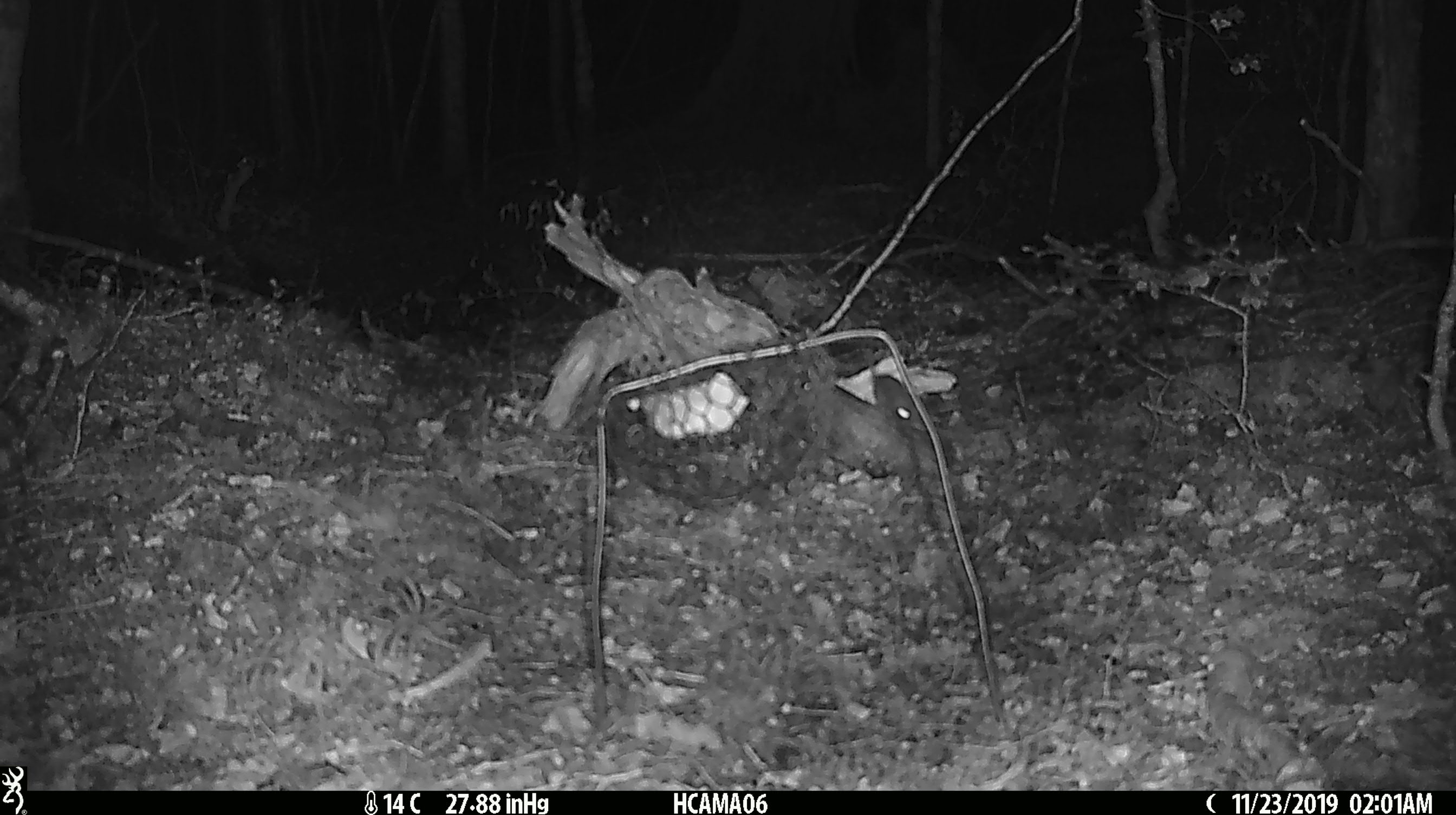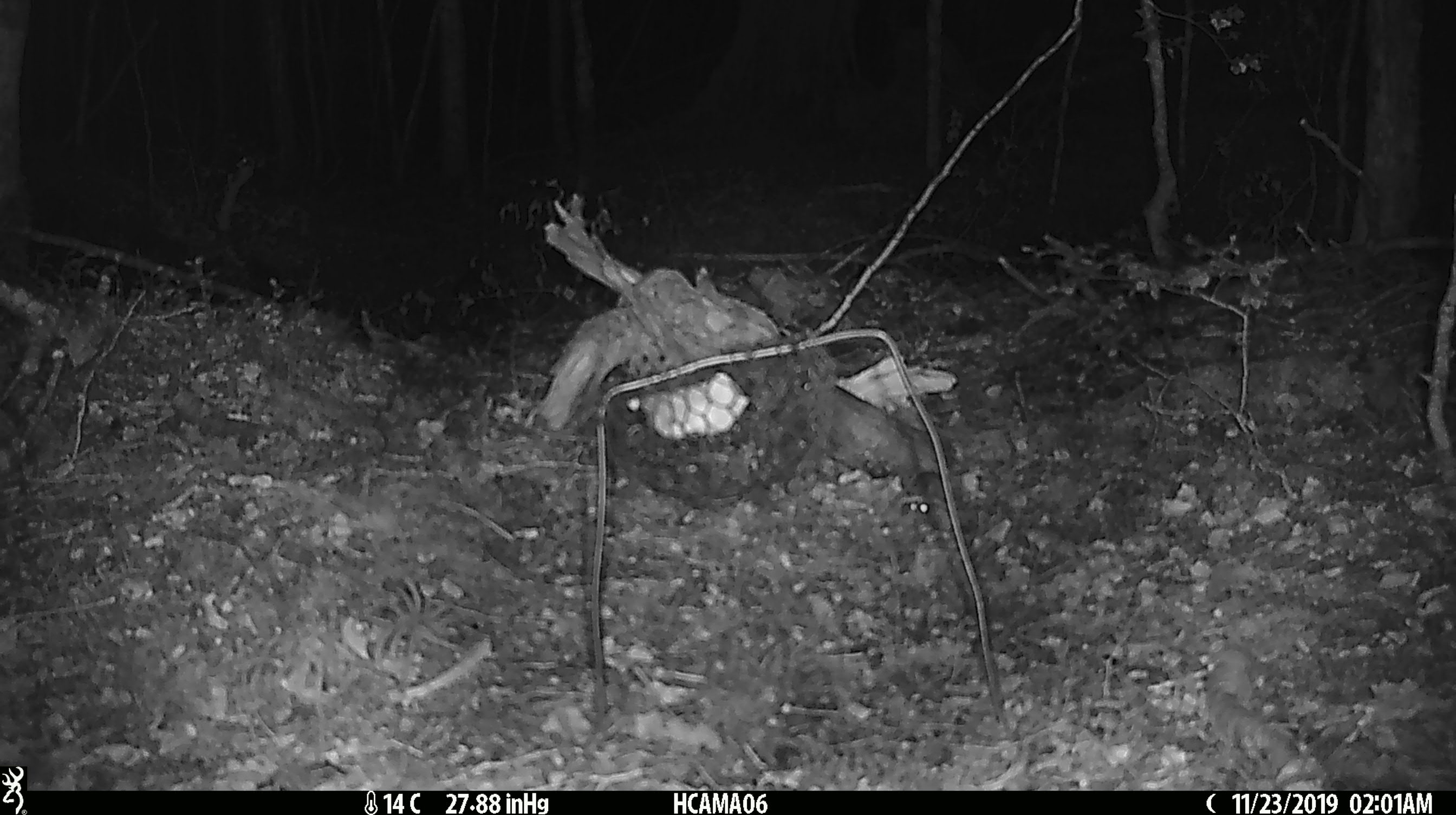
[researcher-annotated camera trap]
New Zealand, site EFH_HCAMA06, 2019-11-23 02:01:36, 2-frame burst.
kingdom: Animalia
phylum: Chordata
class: Mammalia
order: Rodentia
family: Muridae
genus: Mus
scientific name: Mus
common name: mouse